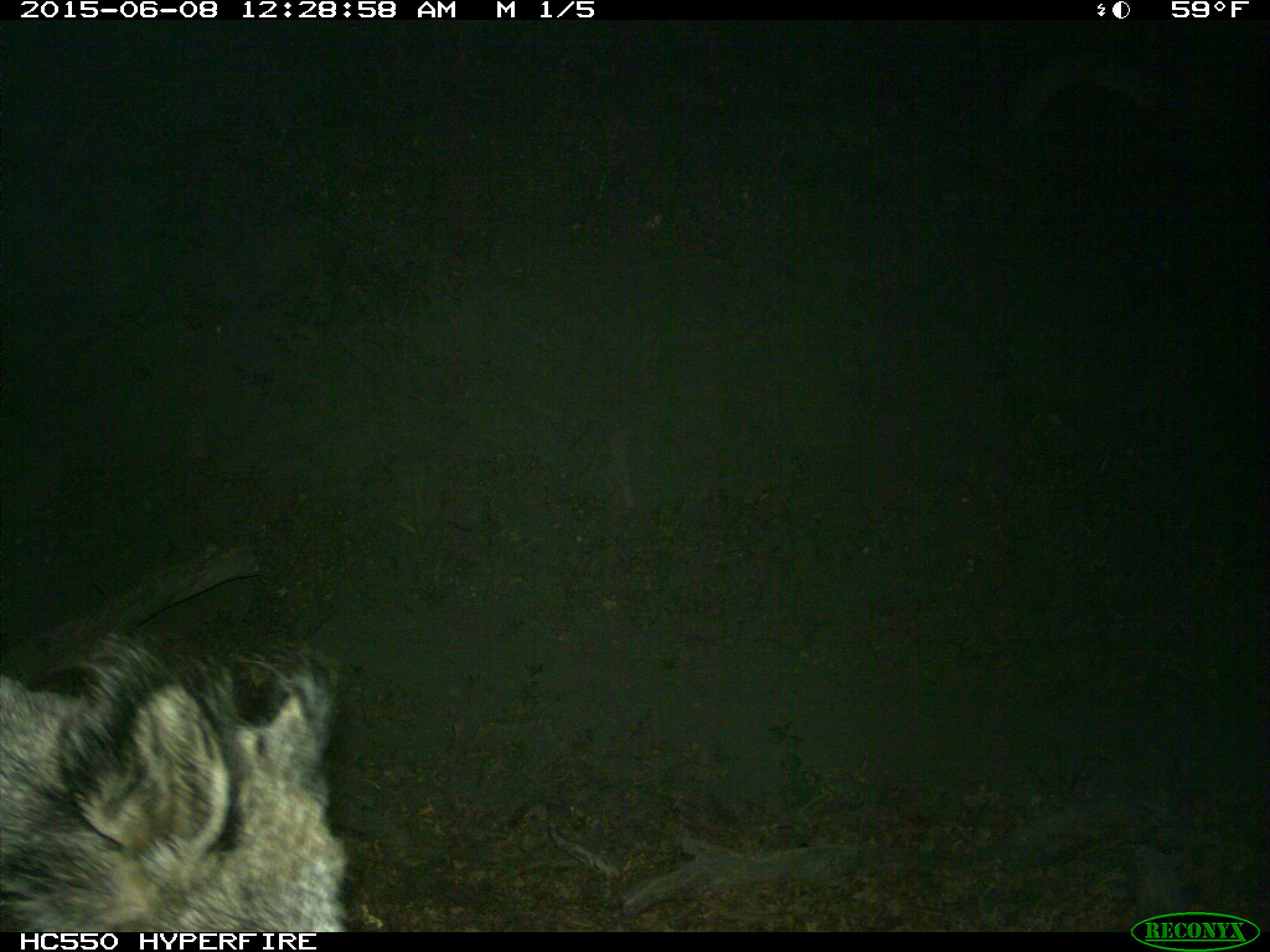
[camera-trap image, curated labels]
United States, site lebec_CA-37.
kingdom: Animalia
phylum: Chordata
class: Mammalia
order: Artiodactyla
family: Suidae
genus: Sus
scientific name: Sus scrofa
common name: wild boar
Sus scrofa (wild boar).